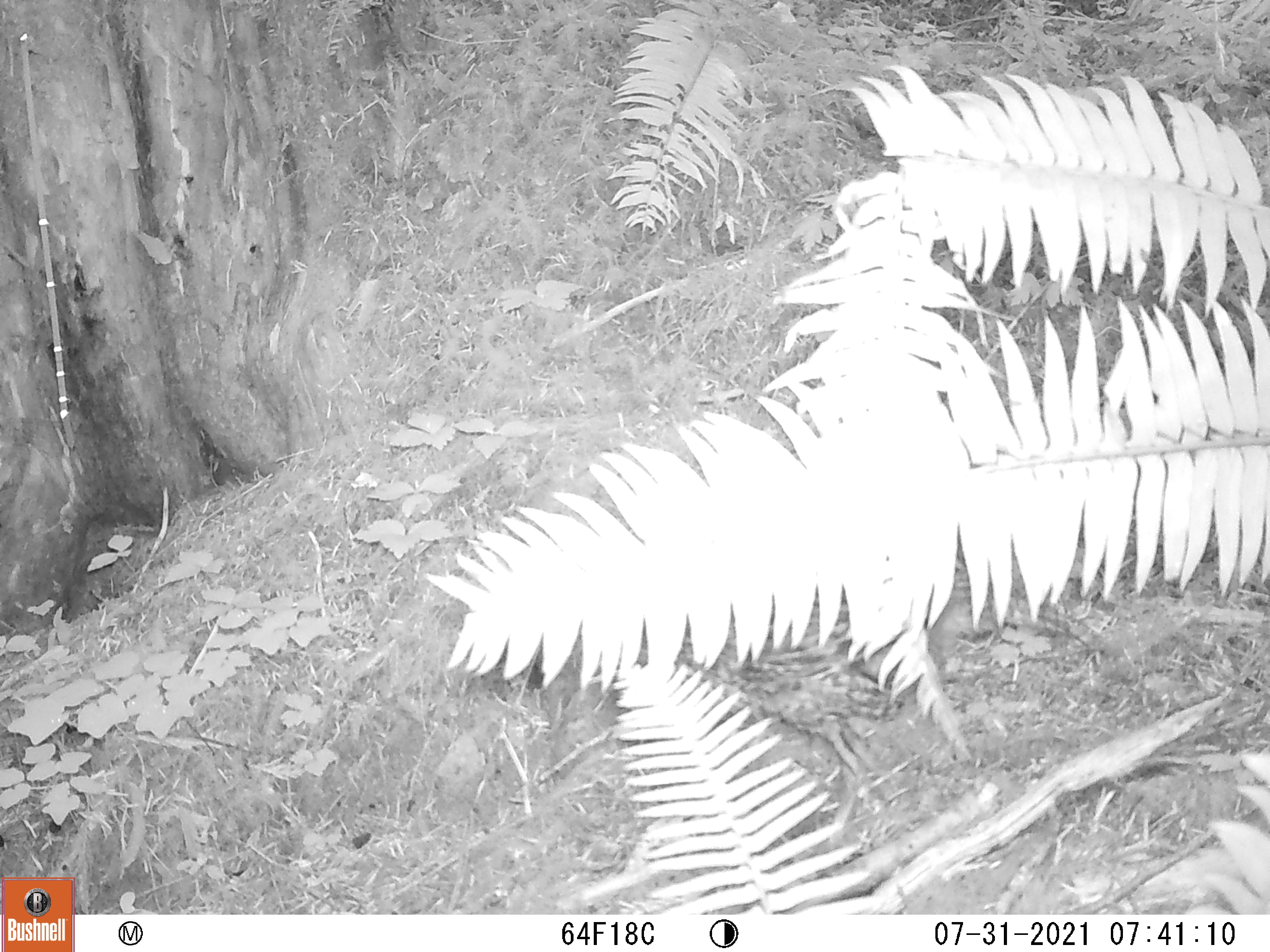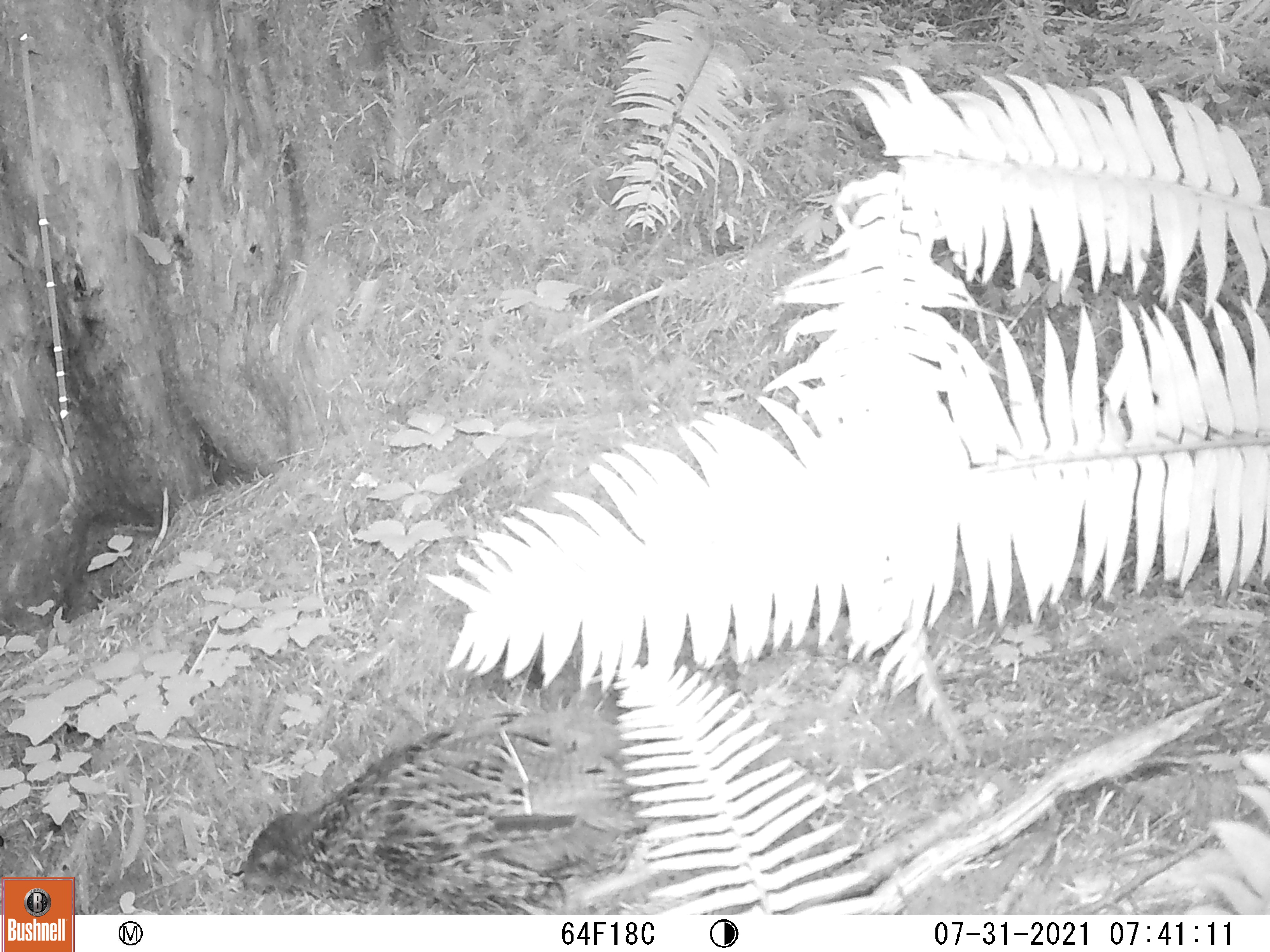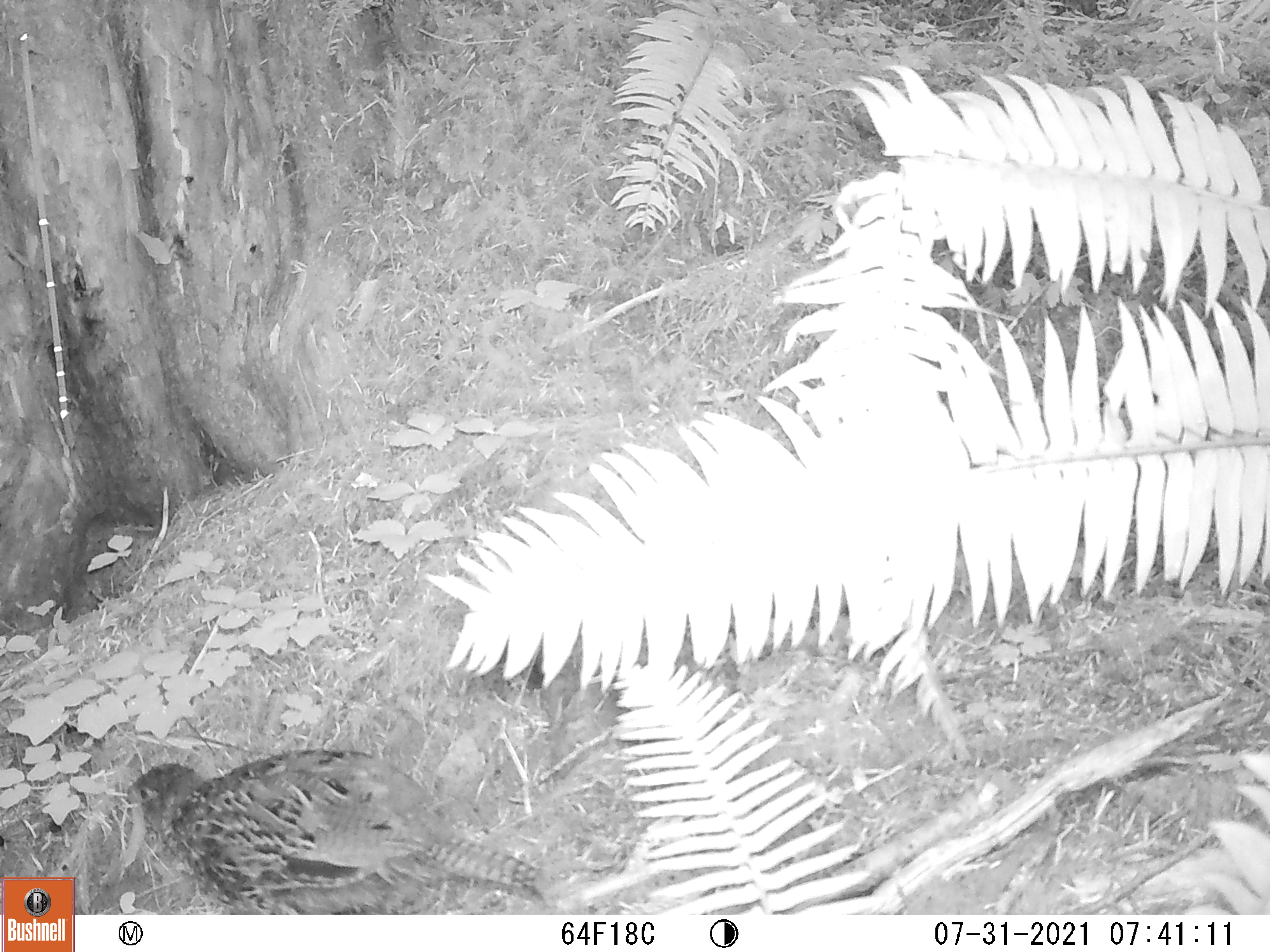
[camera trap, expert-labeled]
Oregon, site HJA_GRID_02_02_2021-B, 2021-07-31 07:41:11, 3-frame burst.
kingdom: Animalia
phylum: Chordata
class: Aves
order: Galliformes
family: Phasianidae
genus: Bonasa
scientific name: Bonasa umbellus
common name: ruffed grouse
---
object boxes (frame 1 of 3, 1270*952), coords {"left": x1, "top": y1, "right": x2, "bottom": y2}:
ruffed grouse: {"left": 654, "top": 603, "right": 933, "bottom": 778}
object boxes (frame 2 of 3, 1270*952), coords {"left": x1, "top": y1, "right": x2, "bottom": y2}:
ruffed grouse: {"left": 236, "top": 710, "right": 635, "bottom": 911}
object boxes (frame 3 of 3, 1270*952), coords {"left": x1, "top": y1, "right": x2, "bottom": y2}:
ruffed grouse: {"left": 123, "top": 759, "right": 539, "bottom": 912}